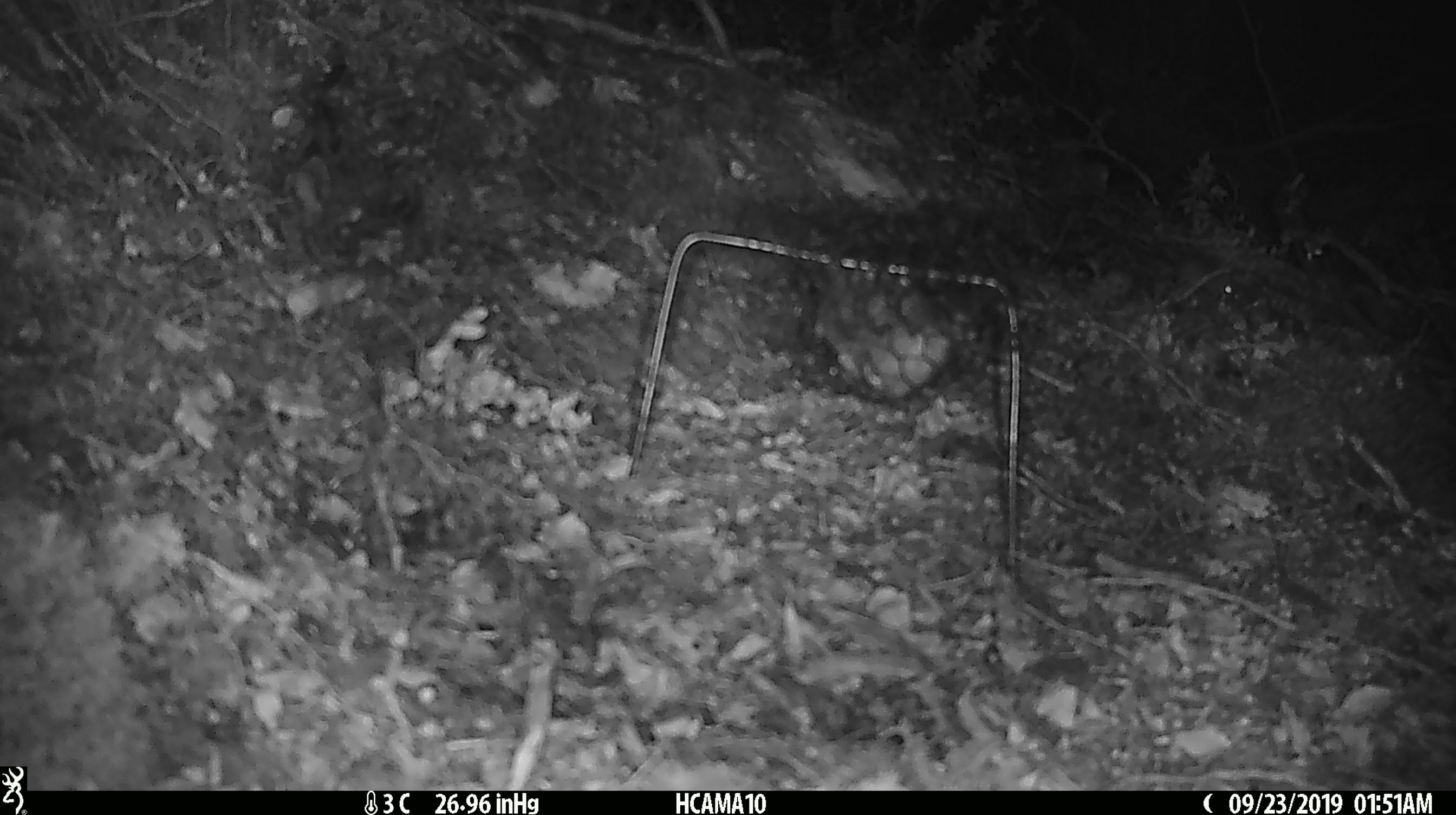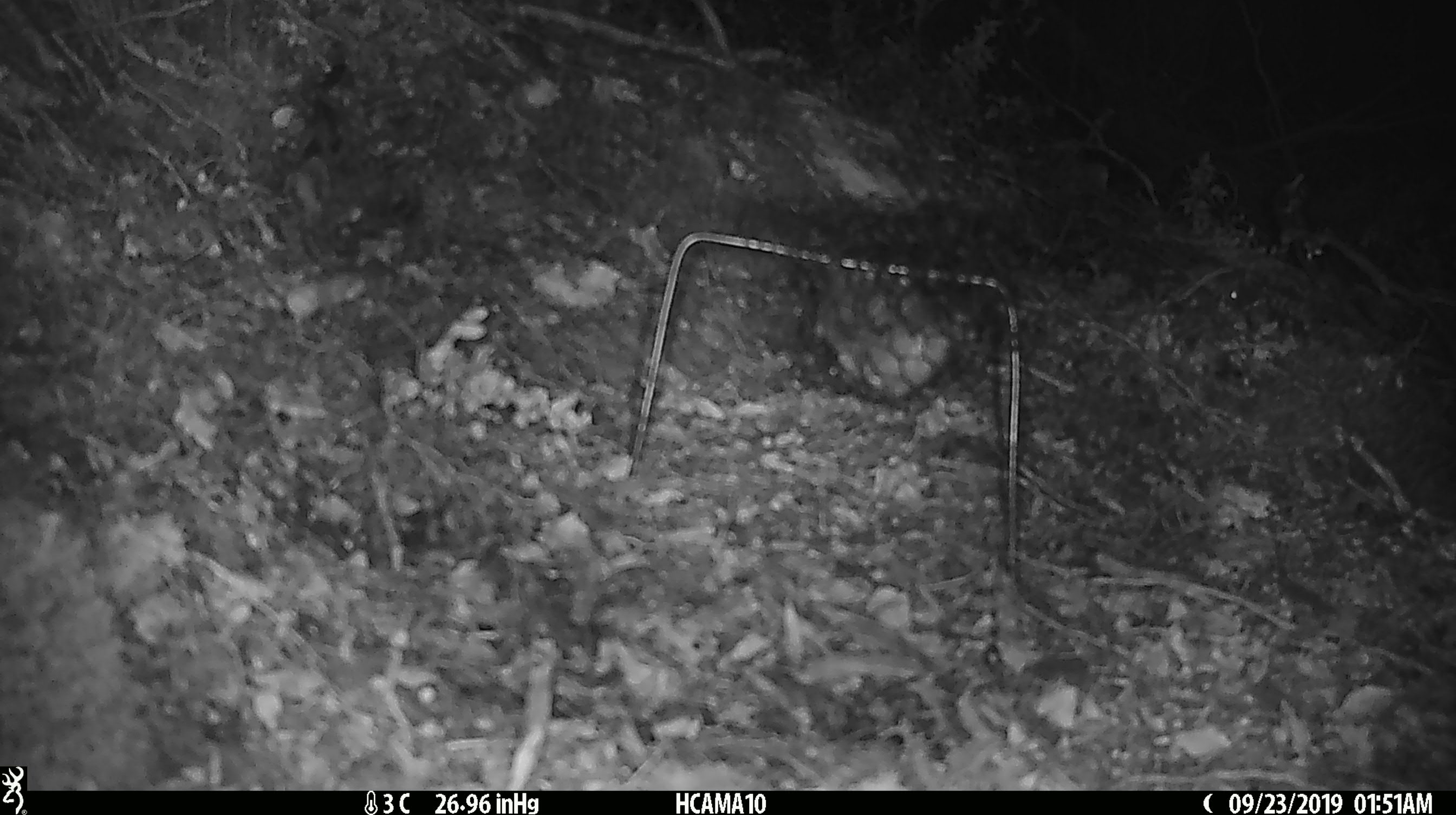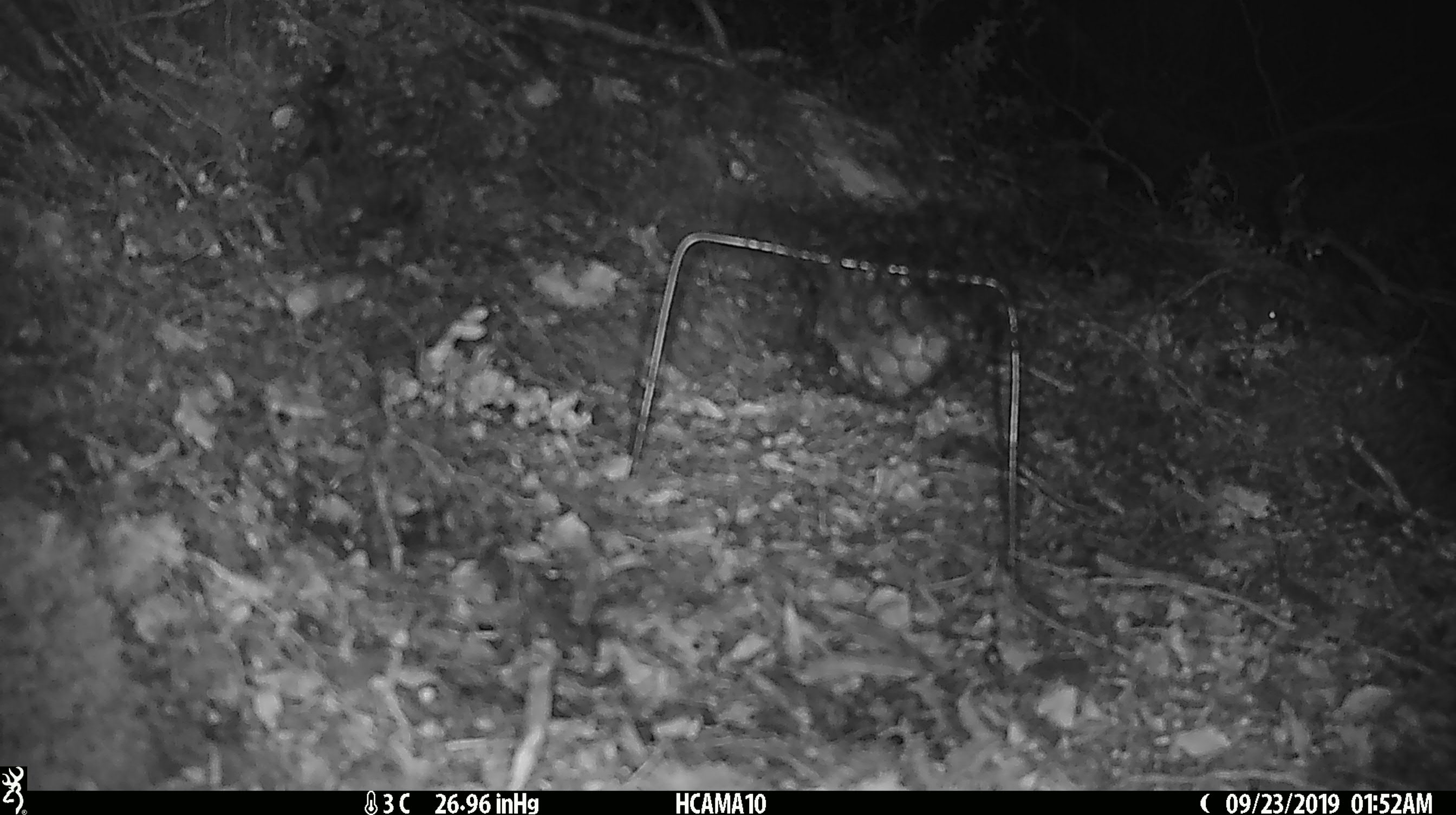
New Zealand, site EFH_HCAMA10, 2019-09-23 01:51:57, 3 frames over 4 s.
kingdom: Animalia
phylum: Chordata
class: Mammalia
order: Rodentia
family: Muridae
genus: Mus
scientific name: Mus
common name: mouse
Mouse (Mus).